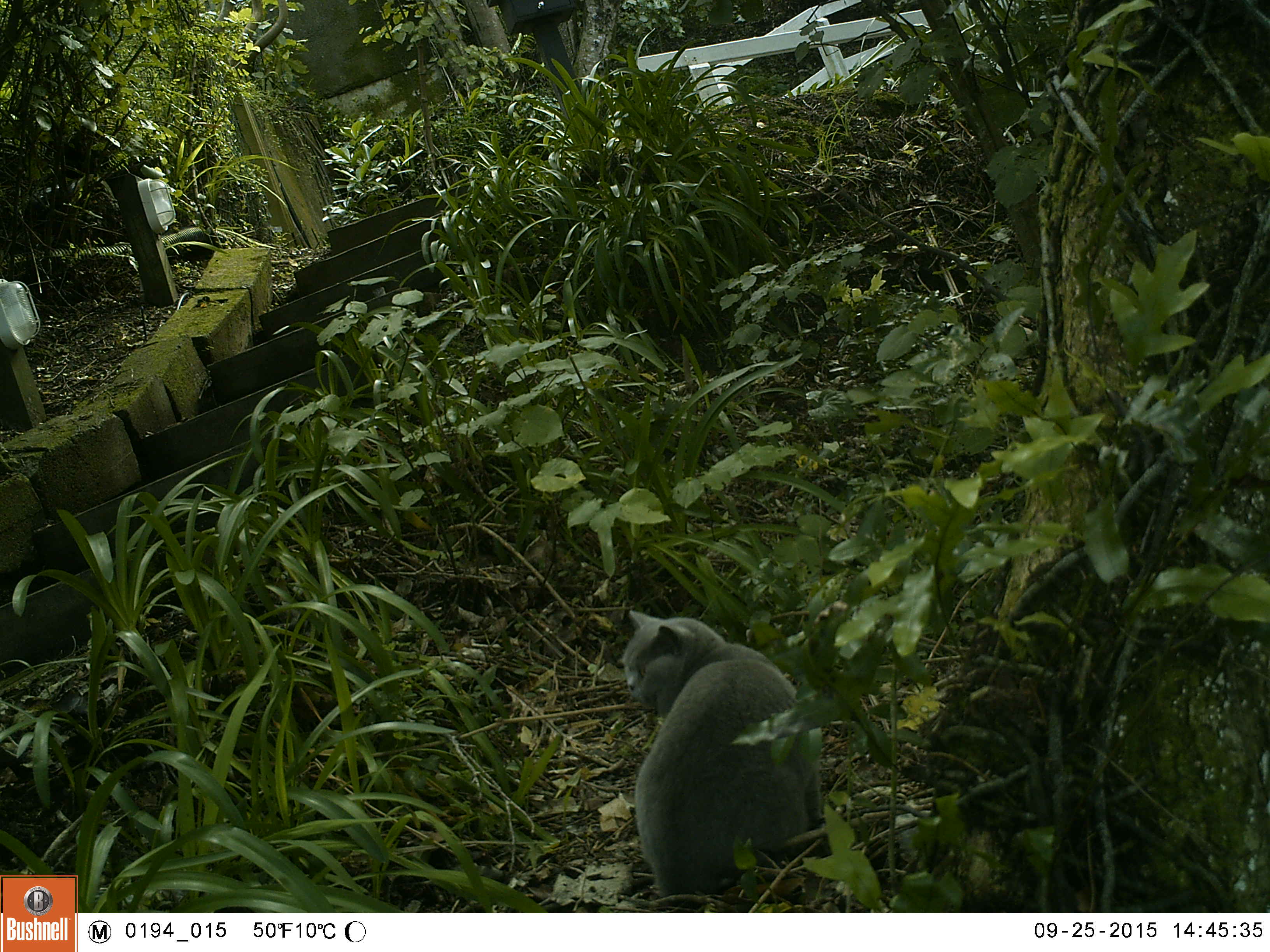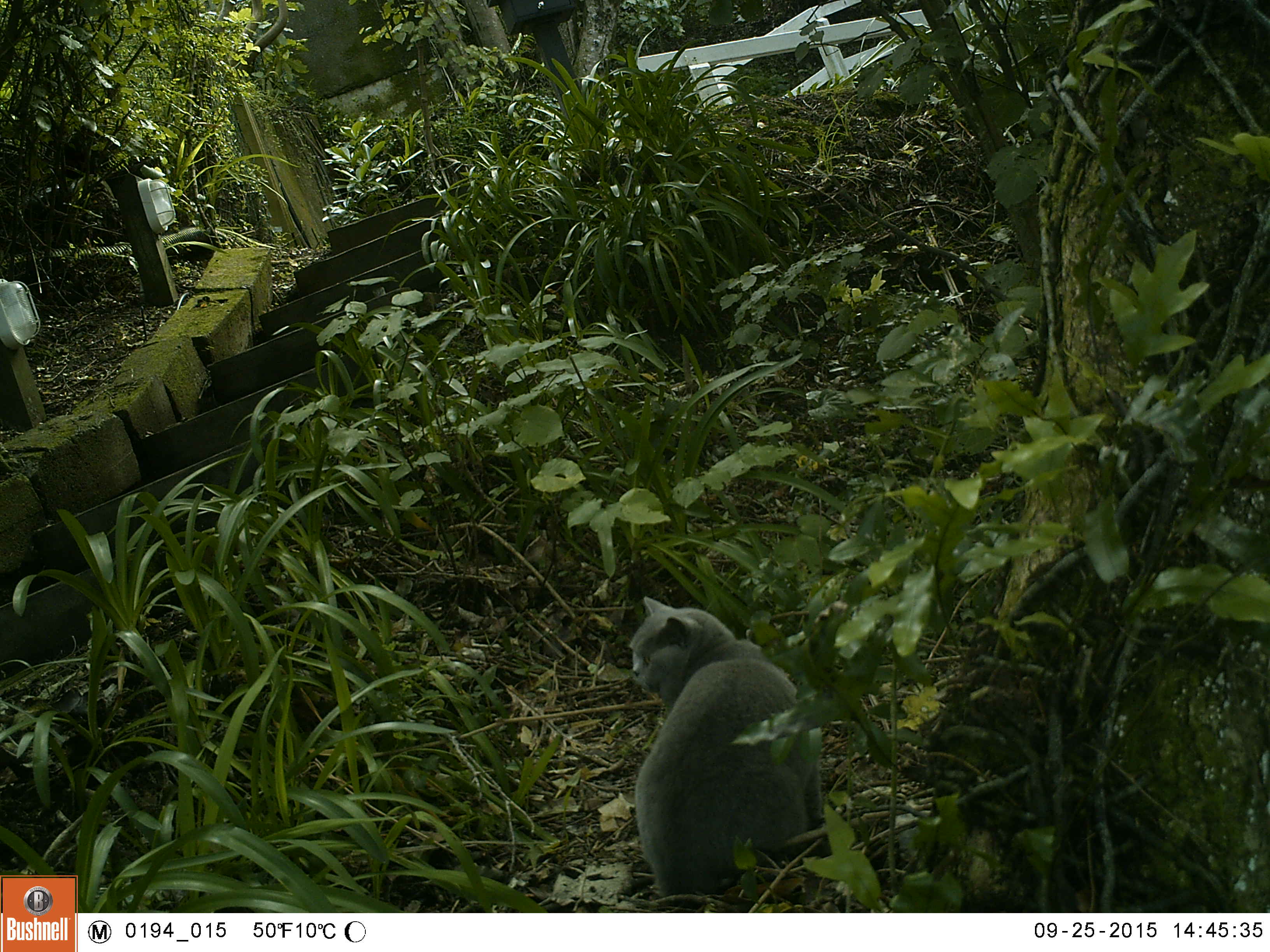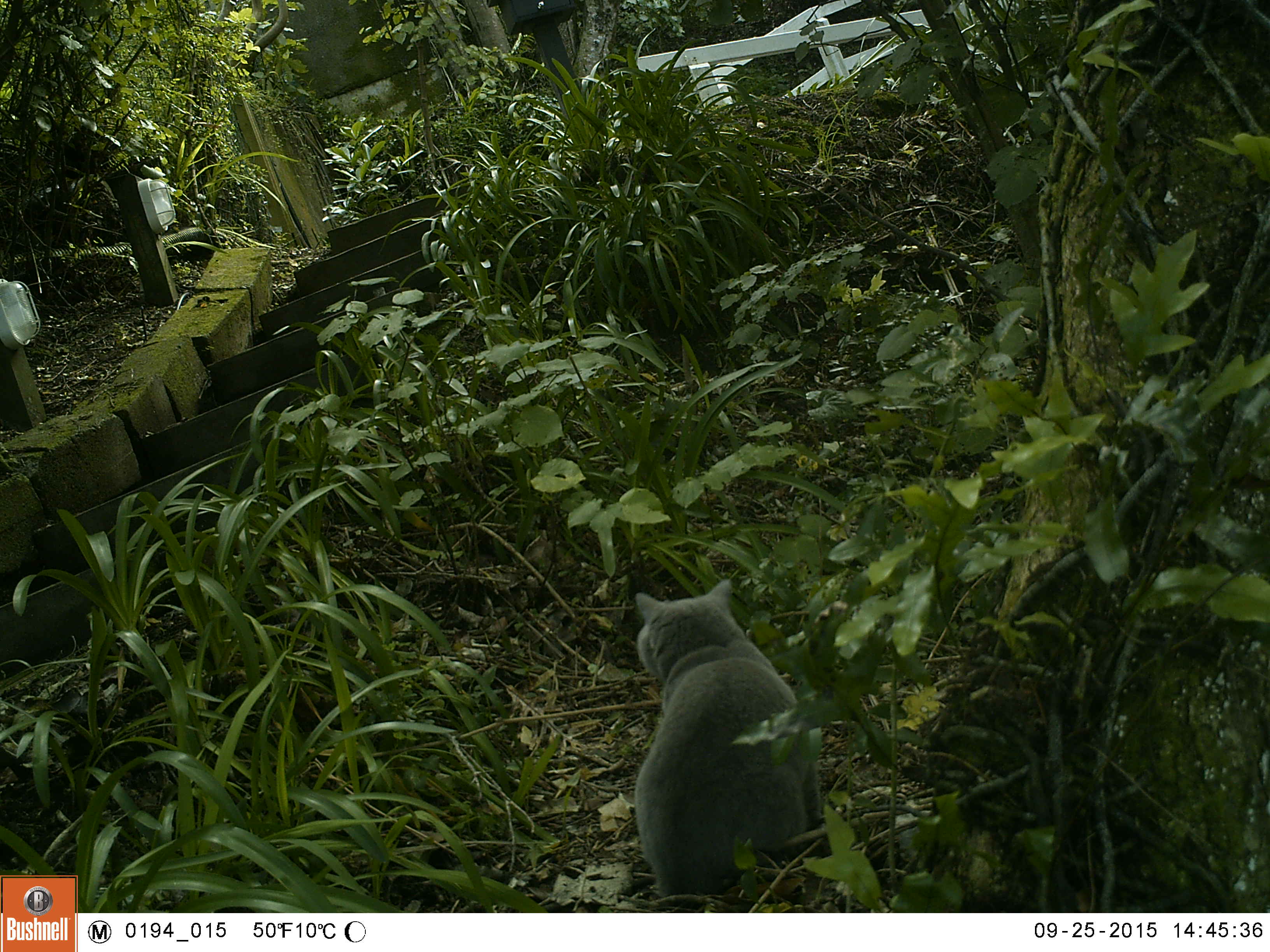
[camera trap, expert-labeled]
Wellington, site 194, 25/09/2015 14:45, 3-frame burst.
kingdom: Animalia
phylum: Chordata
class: Mammalia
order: Carnivora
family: Felidae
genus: Felis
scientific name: Felis catus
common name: cat